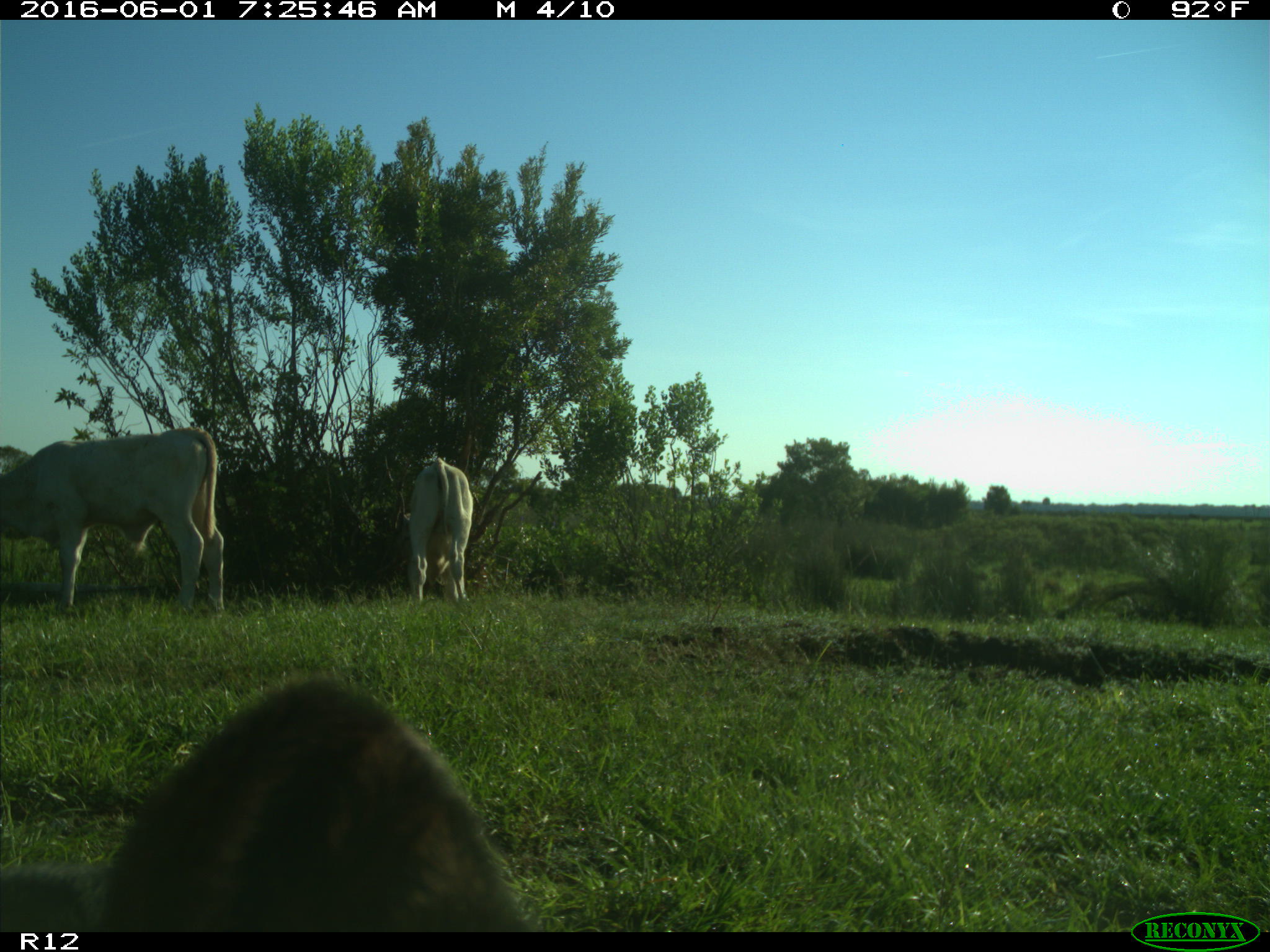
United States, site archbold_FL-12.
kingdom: Animalia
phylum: Chordata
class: Mammalia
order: Artiodactyla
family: Bovidae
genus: Bos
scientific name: Bos taurus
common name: domestic cow